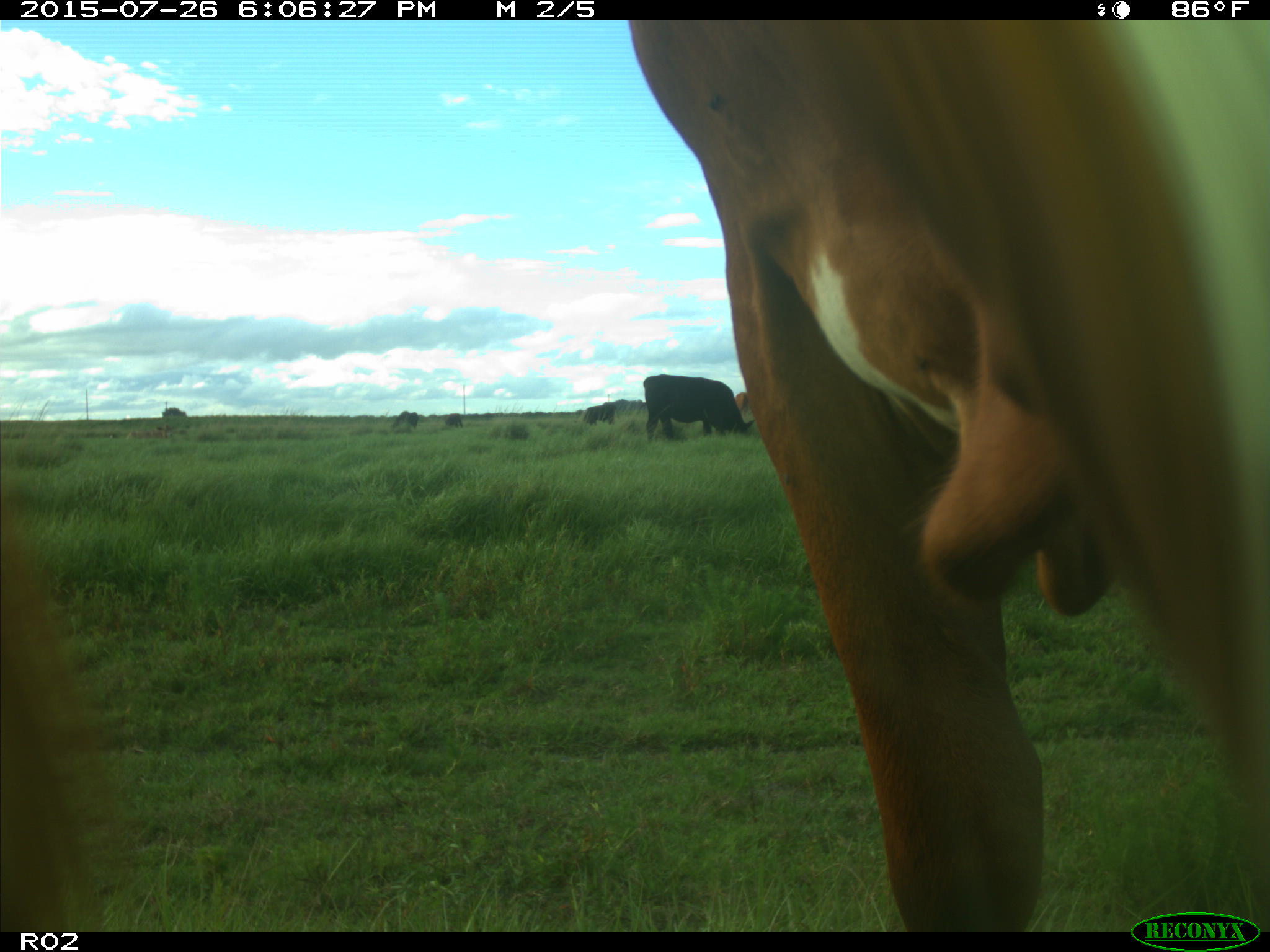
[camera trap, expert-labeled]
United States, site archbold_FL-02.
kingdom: Animalia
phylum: Chordata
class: Mammalia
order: Artiodactyla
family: Bovidae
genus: Bos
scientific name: Bos taurus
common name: domestic cow